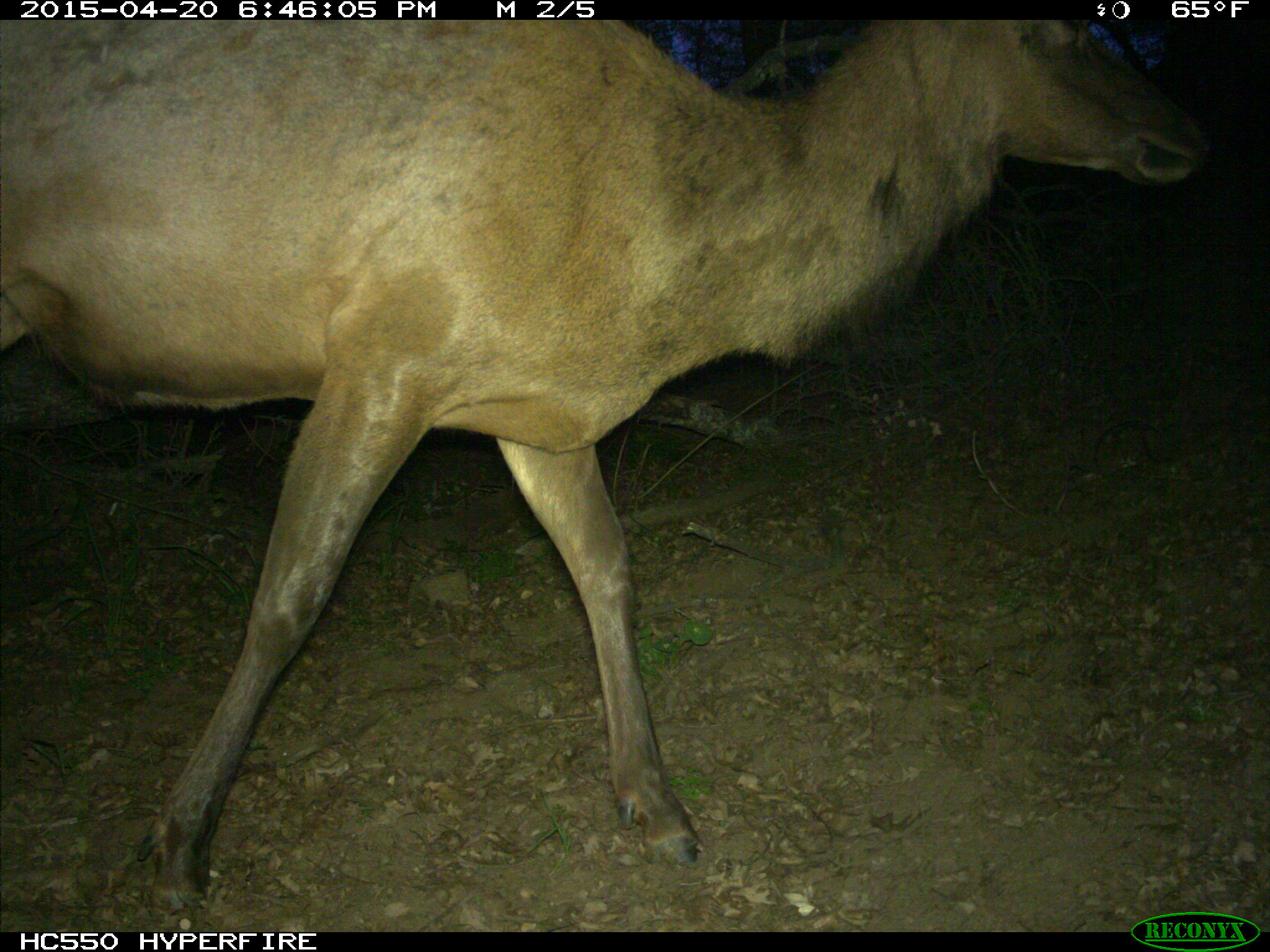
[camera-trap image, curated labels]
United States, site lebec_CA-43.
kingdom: Animalia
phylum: Chordata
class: Mammalia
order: Artiodactyla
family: Cervidae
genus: Cervus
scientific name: Cervus canadensis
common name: elk